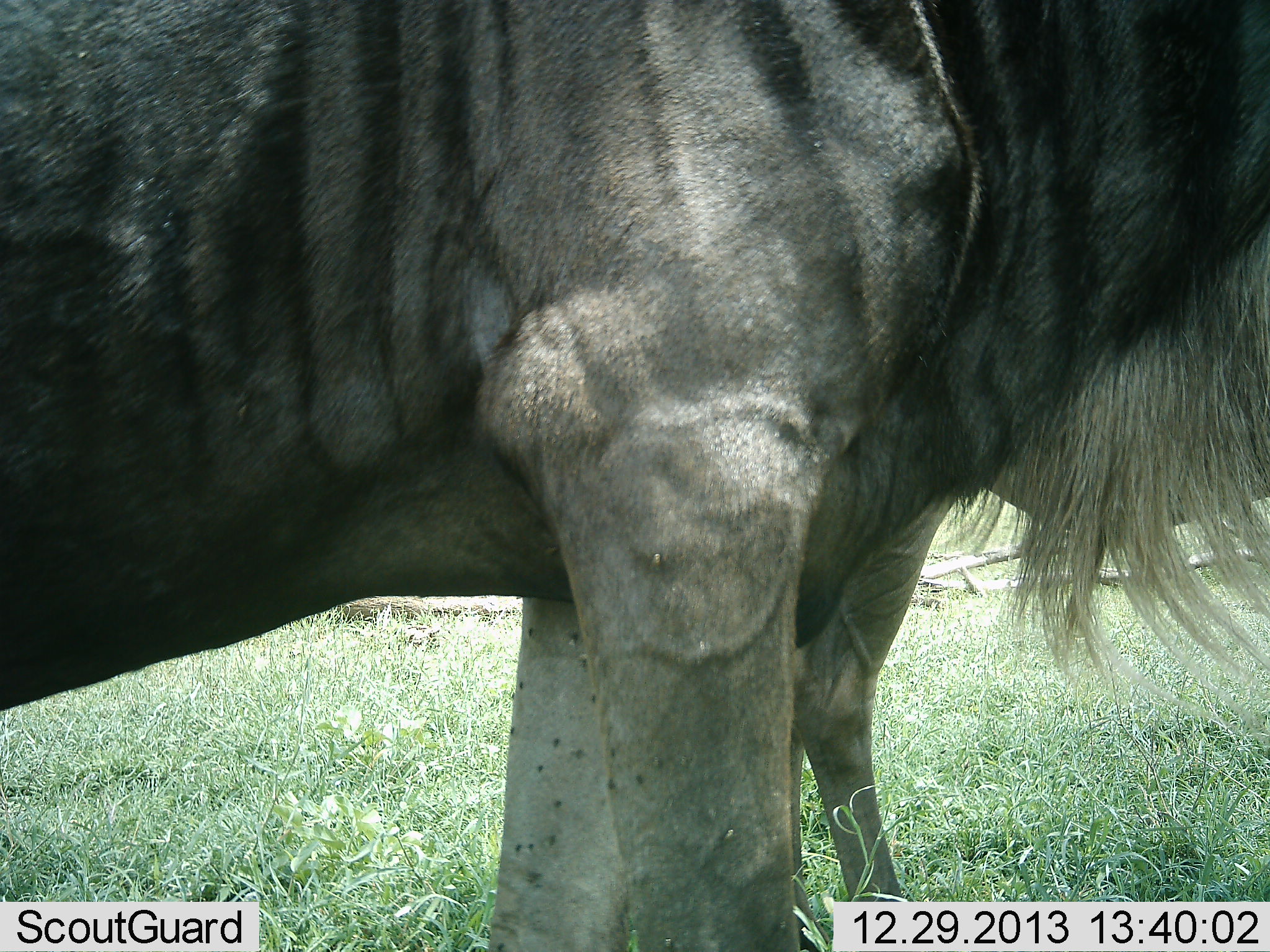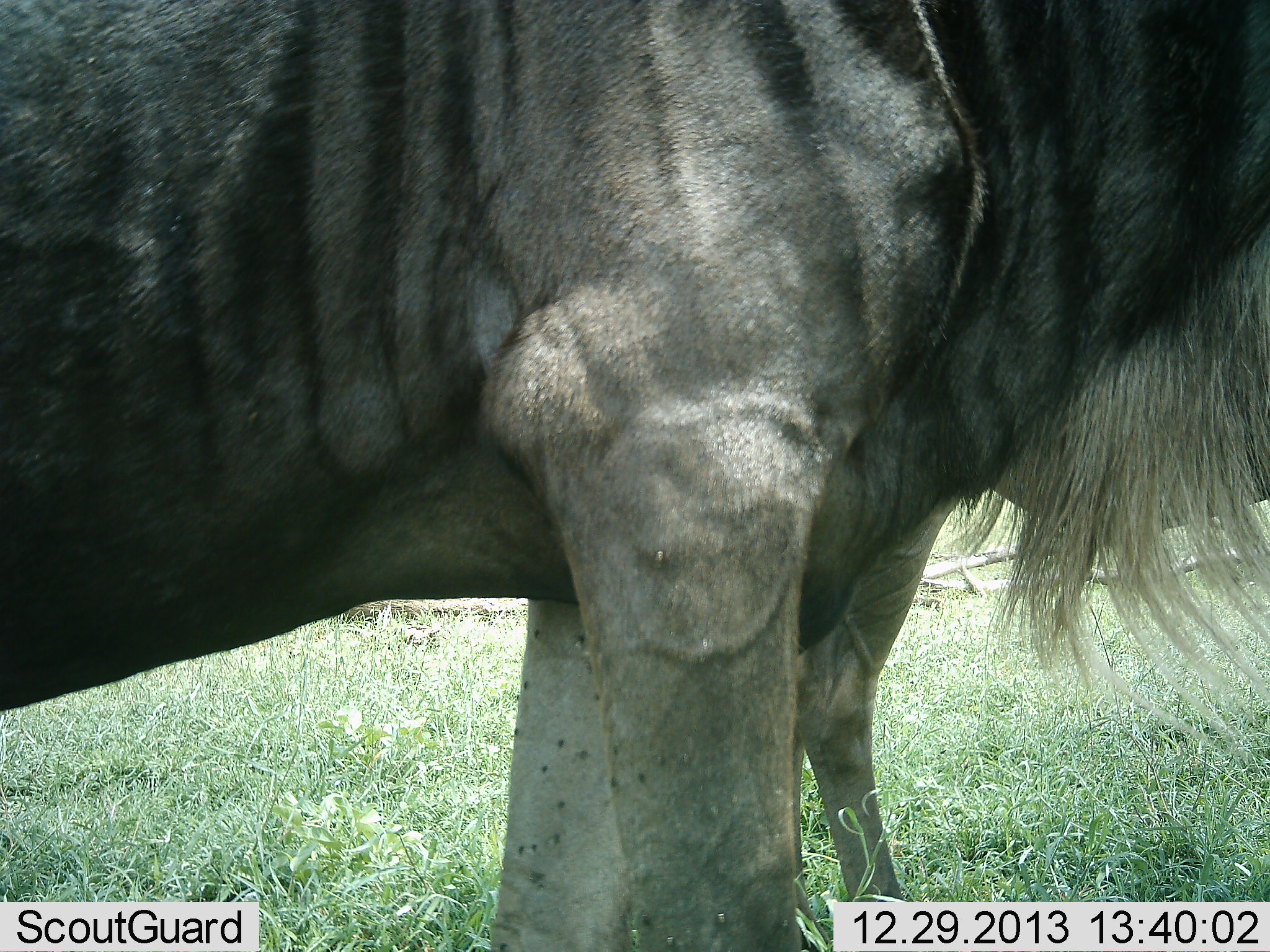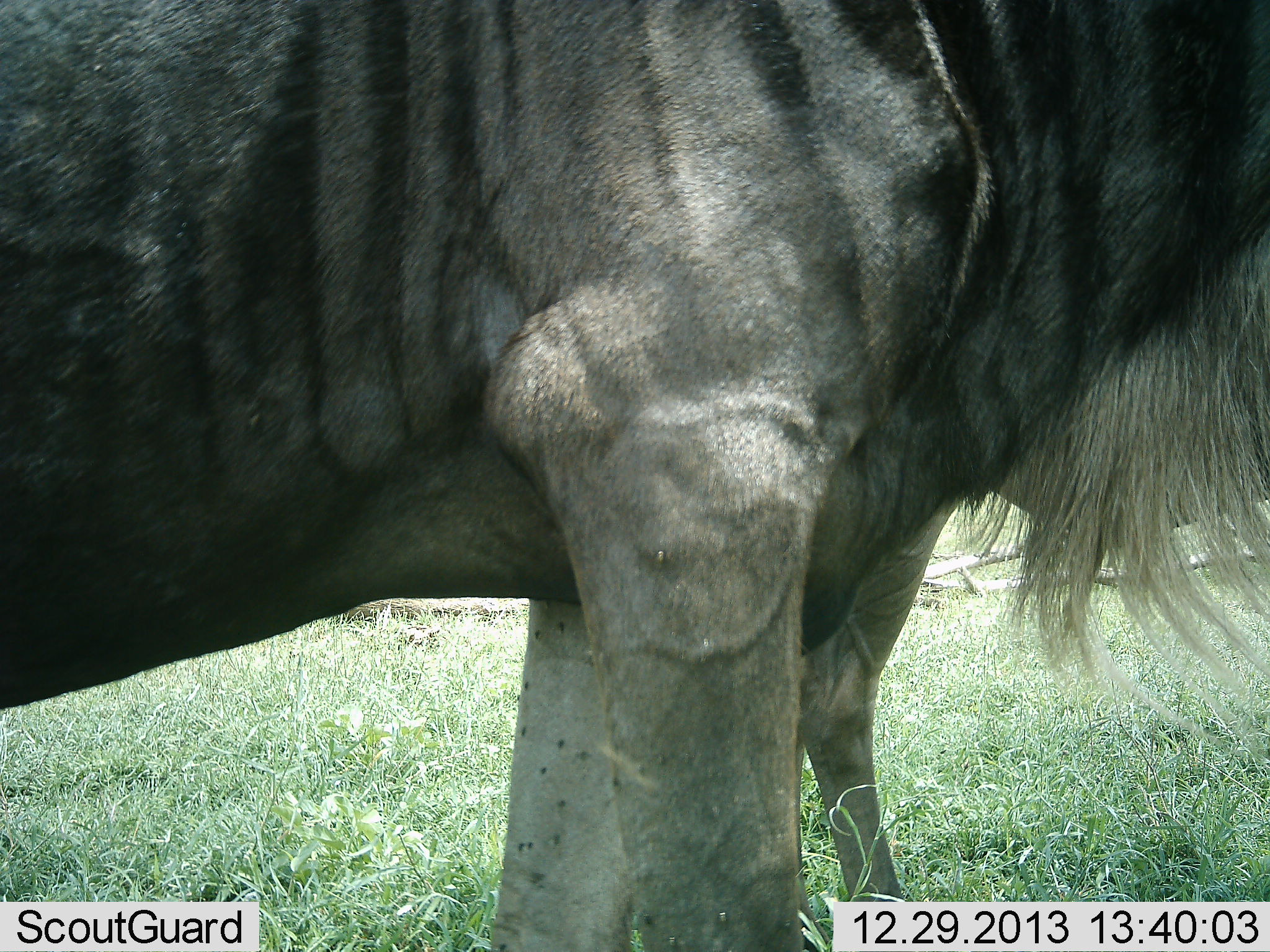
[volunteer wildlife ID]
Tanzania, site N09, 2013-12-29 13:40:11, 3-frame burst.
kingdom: Animalia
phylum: Chordata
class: Mammalia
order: Artiodactyla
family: Bovidae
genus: Connochaetes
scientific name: Connochaetes taurinus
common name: blue wildebeest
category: wildebeest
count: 2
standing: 98%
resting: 0%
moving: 3%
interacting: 0%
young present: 5%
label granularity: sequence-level